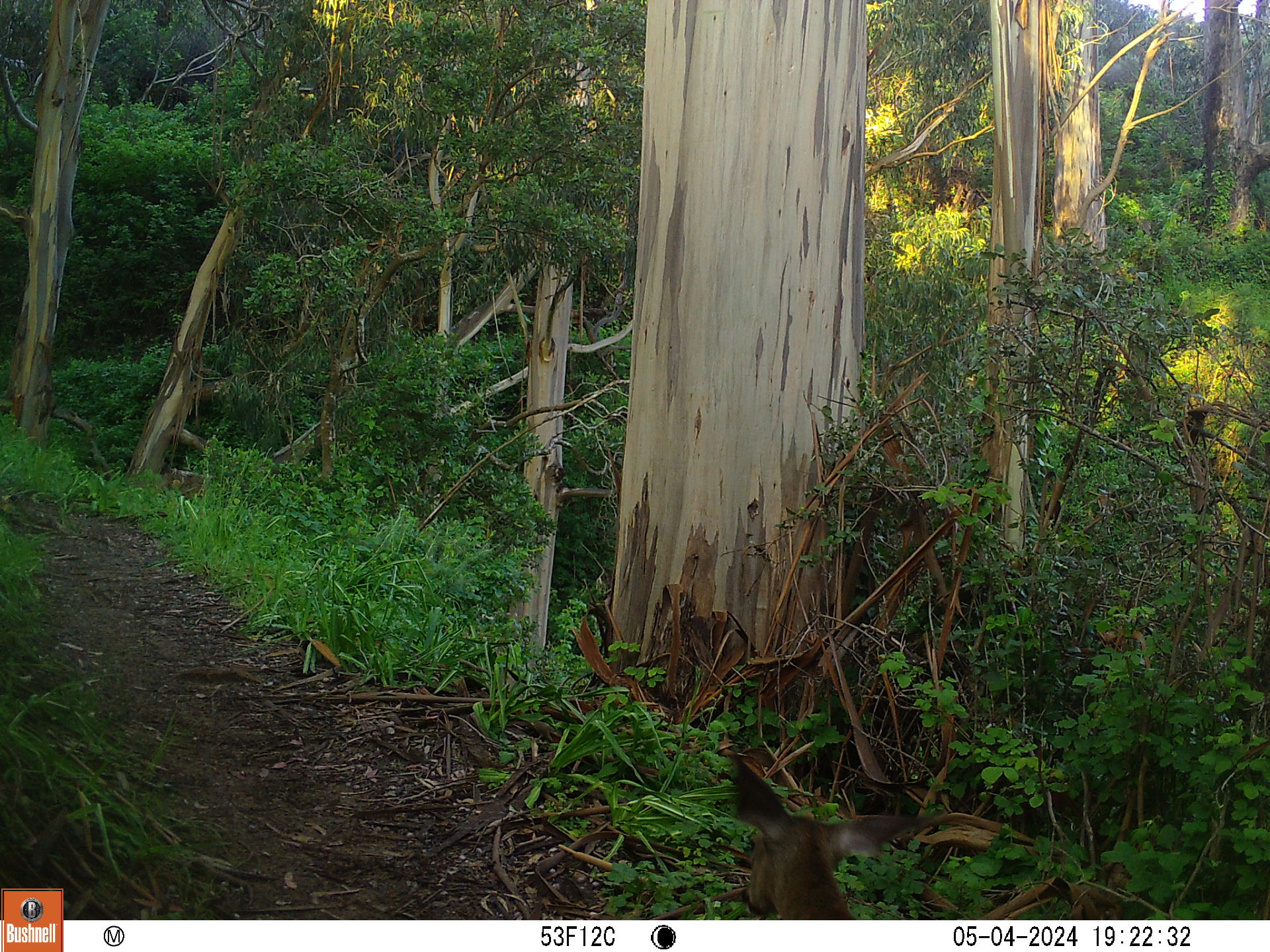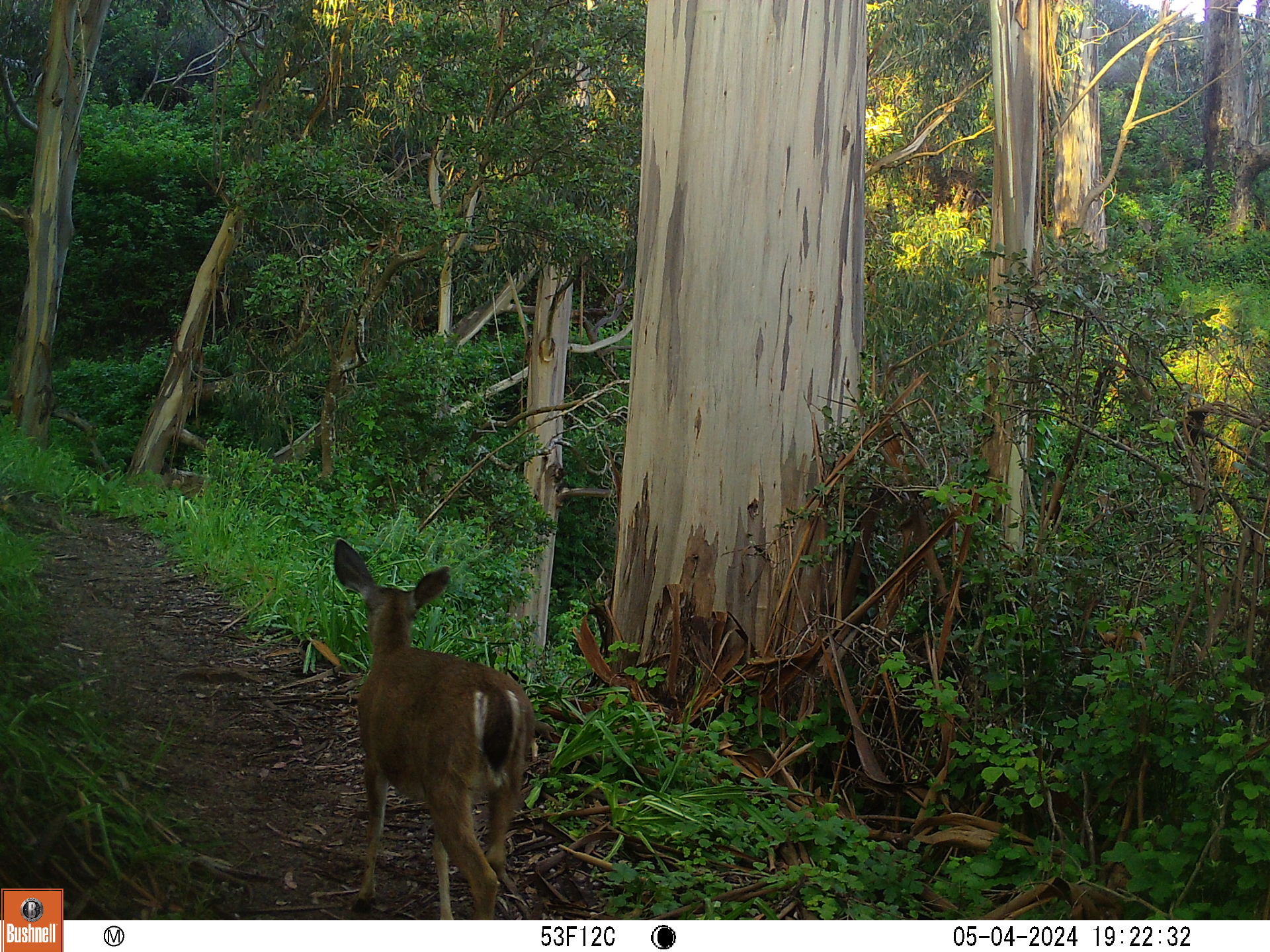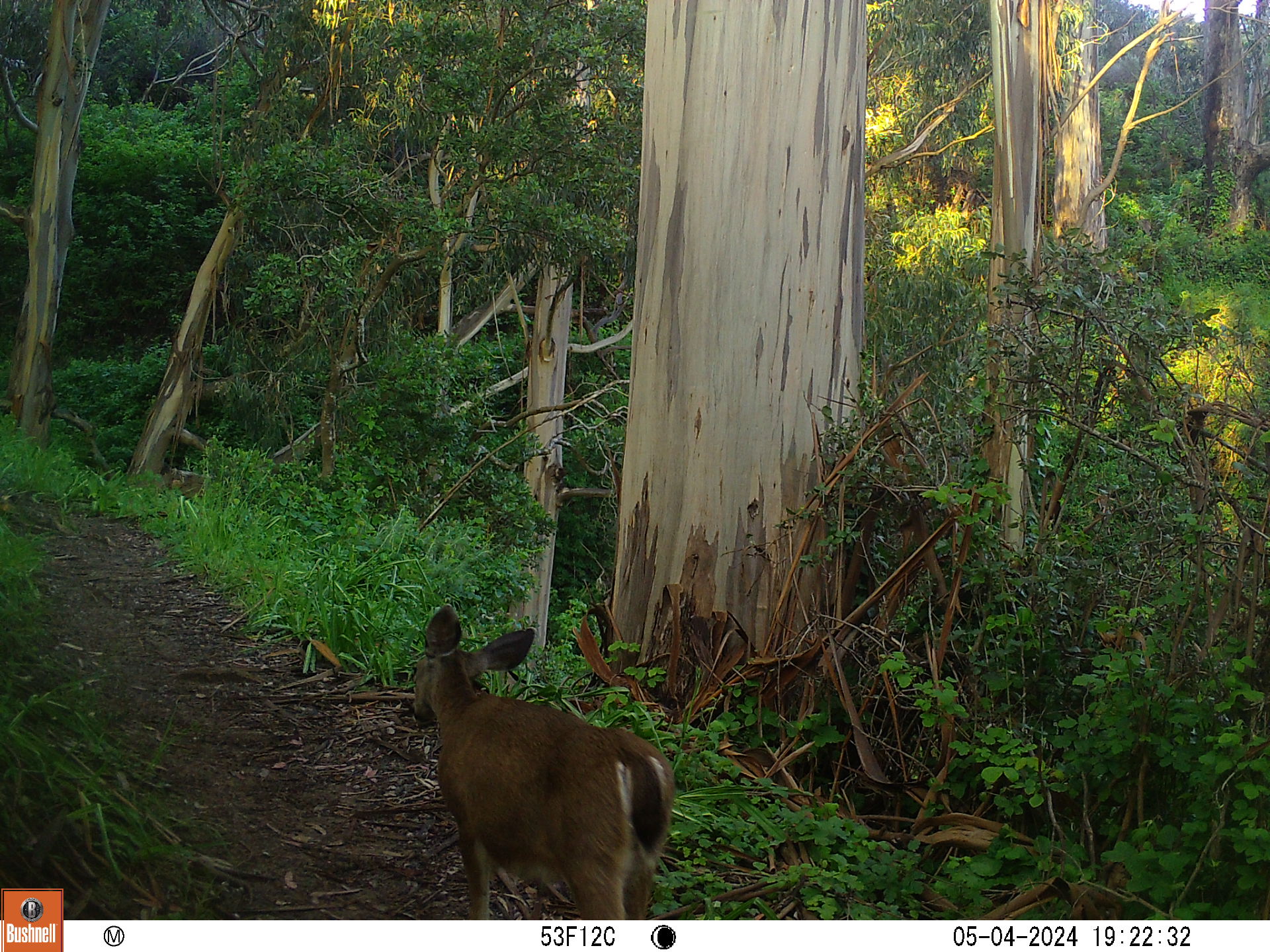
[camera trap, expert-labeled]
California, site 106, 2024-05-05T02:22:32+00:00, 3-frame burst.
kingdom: Animalia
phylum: Chordata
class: Mammalia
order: Artiodactyla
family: Cervidae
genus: Odocoileus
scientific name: Odocoileus hemionus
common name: mule deer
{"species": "mule deer (Odocoileus hemionus)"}